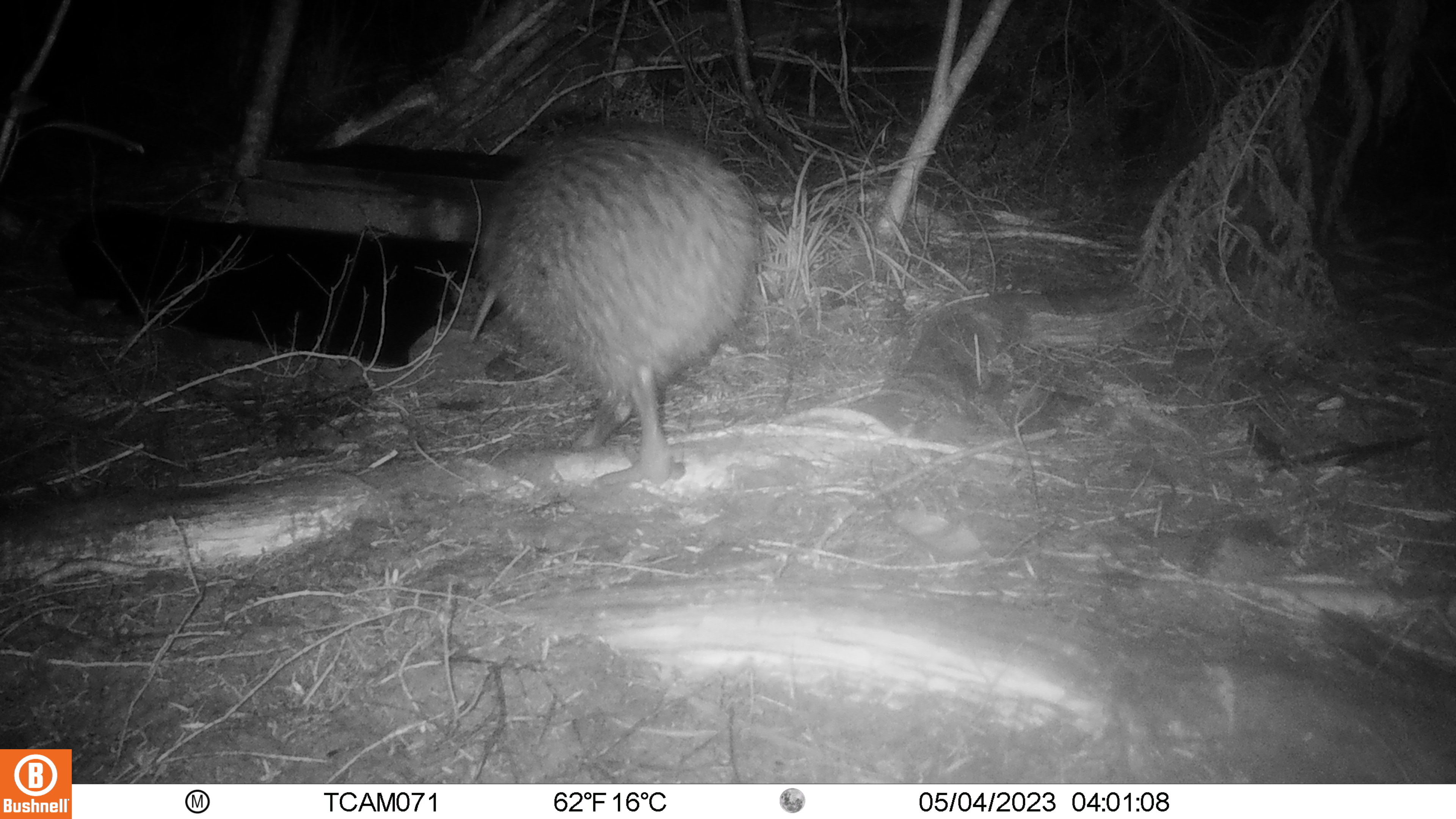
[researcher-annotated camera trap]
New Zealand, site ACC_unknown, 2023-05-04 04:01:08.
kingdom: Animalia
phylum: Chordata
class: Aves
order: Apterygiformes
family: Apterygidae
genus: Apteryx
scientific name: Apteryx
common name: kiwi